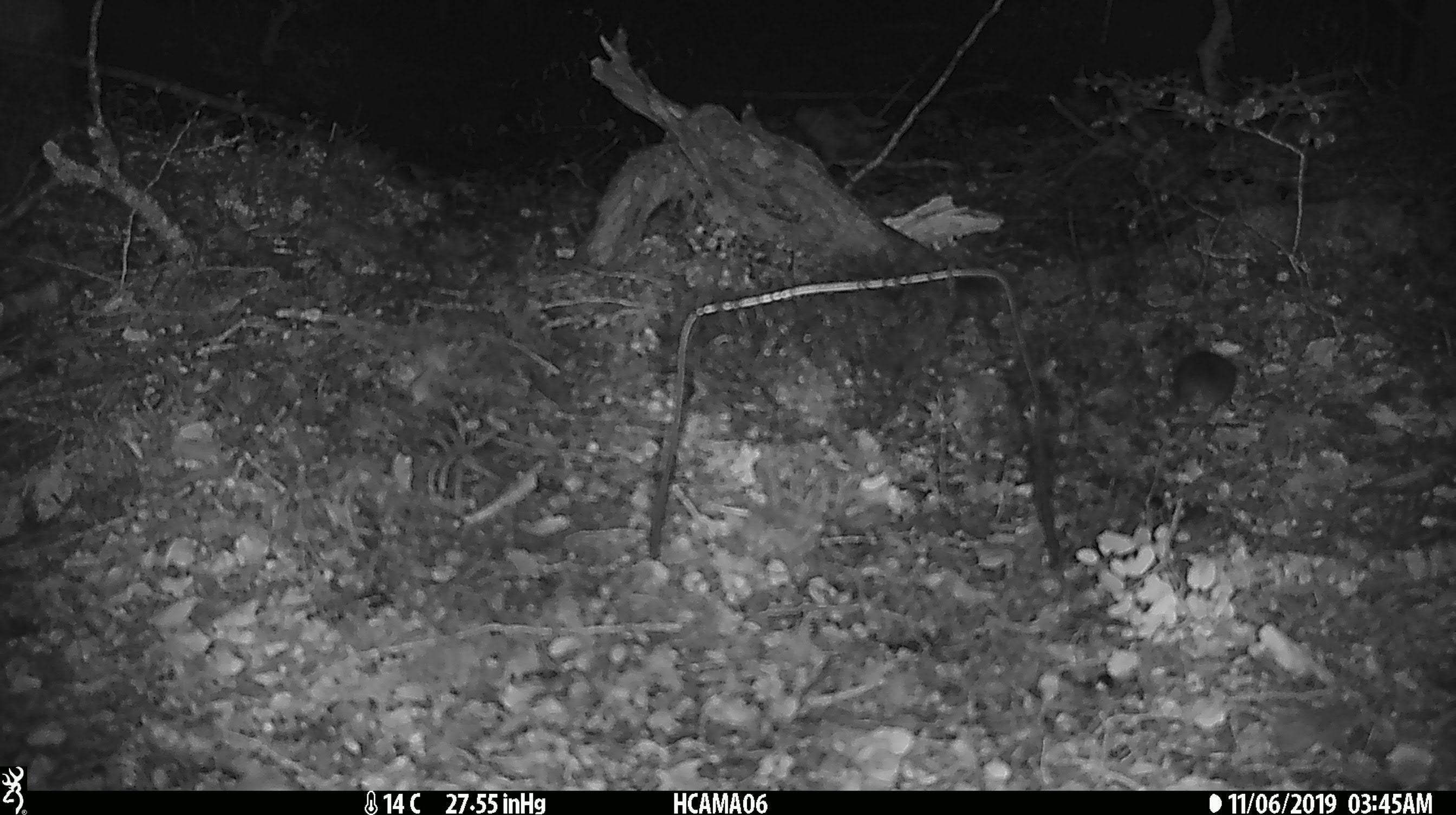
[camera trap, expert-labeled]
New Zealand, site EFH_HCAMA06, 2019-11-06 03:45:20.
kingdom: Animalia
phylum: Chordata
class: Mammalia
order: Rodentia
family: Muridae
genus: Mus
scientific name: Mus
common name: mouse